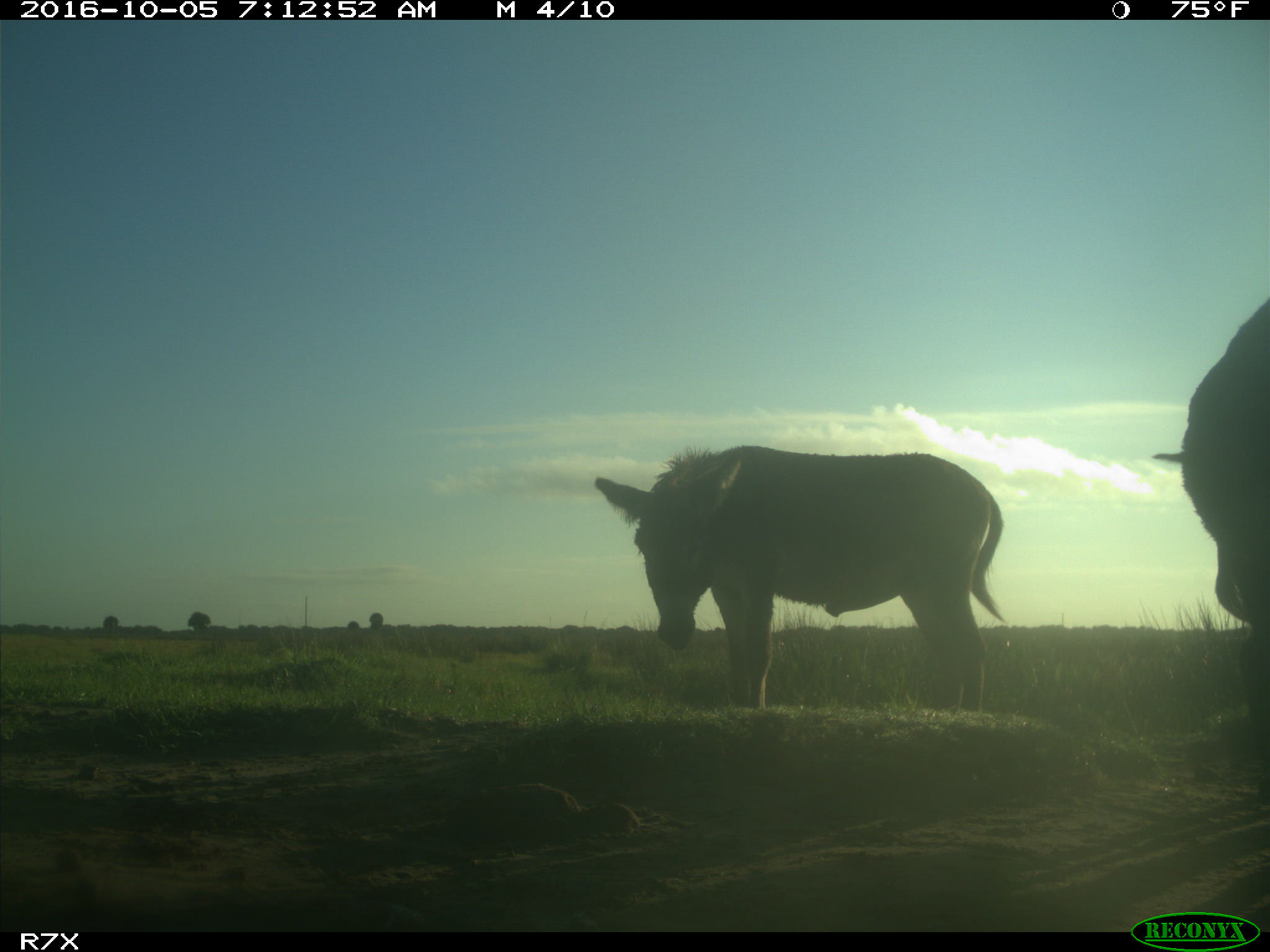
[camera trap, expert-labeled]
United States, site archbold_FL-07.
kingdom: Animalia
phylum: Chordata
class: Mammalia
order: Perissodactyla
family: Equidae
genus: Equus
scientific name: Equus africanus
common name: african wild ass